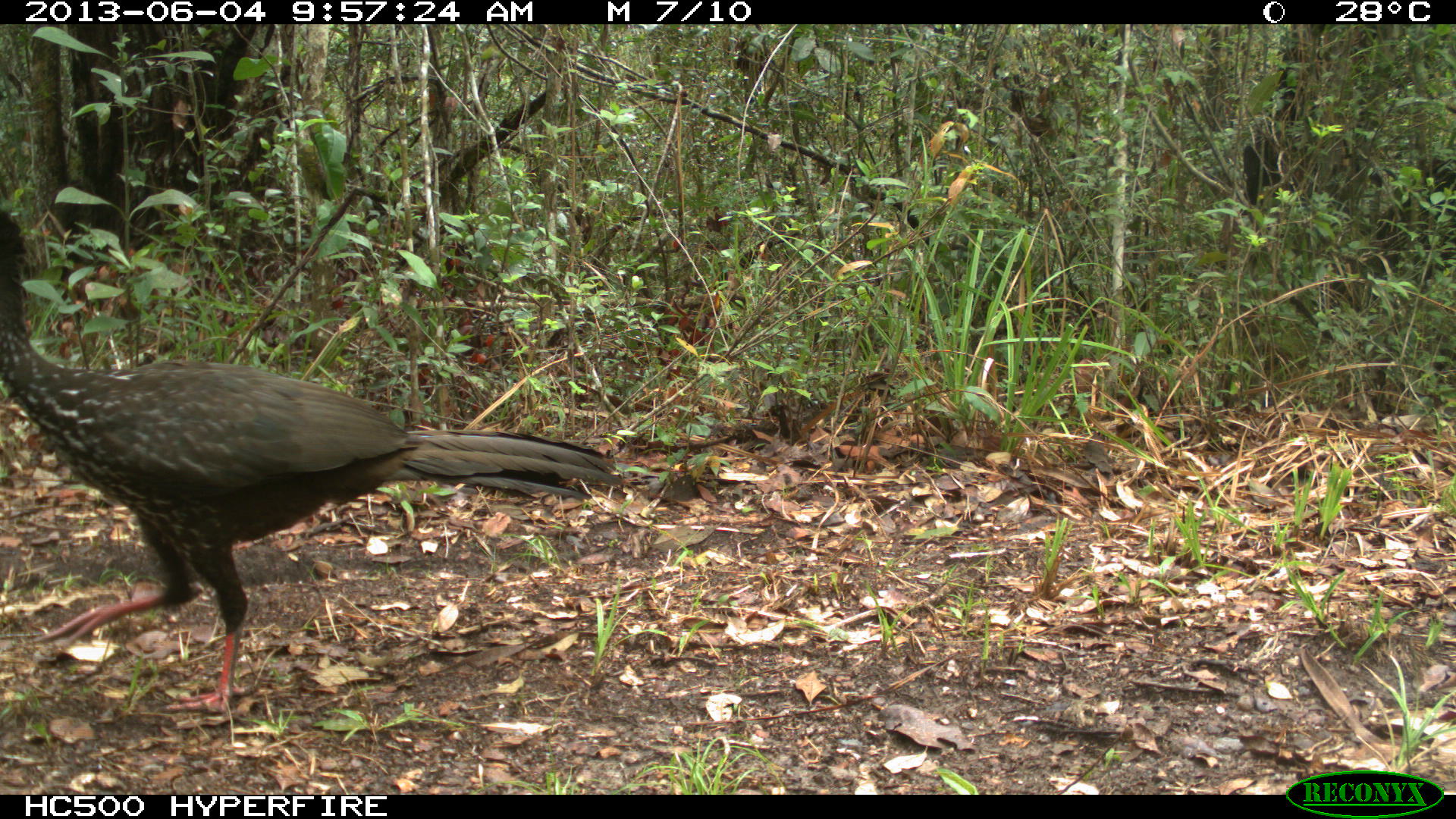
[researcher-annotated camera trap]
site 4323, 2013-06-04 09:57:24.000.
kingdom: Animalia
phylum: Chordata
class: Aves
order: Galliformes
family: Cracidae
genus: Penelope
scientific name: Penelope purpurascens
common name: crested guan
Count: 1.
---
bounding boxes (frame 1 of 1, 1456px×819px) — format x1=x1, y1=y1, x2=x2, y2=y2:
penelope purpurascens: x1=0, y1=205, x2=626, y2=713